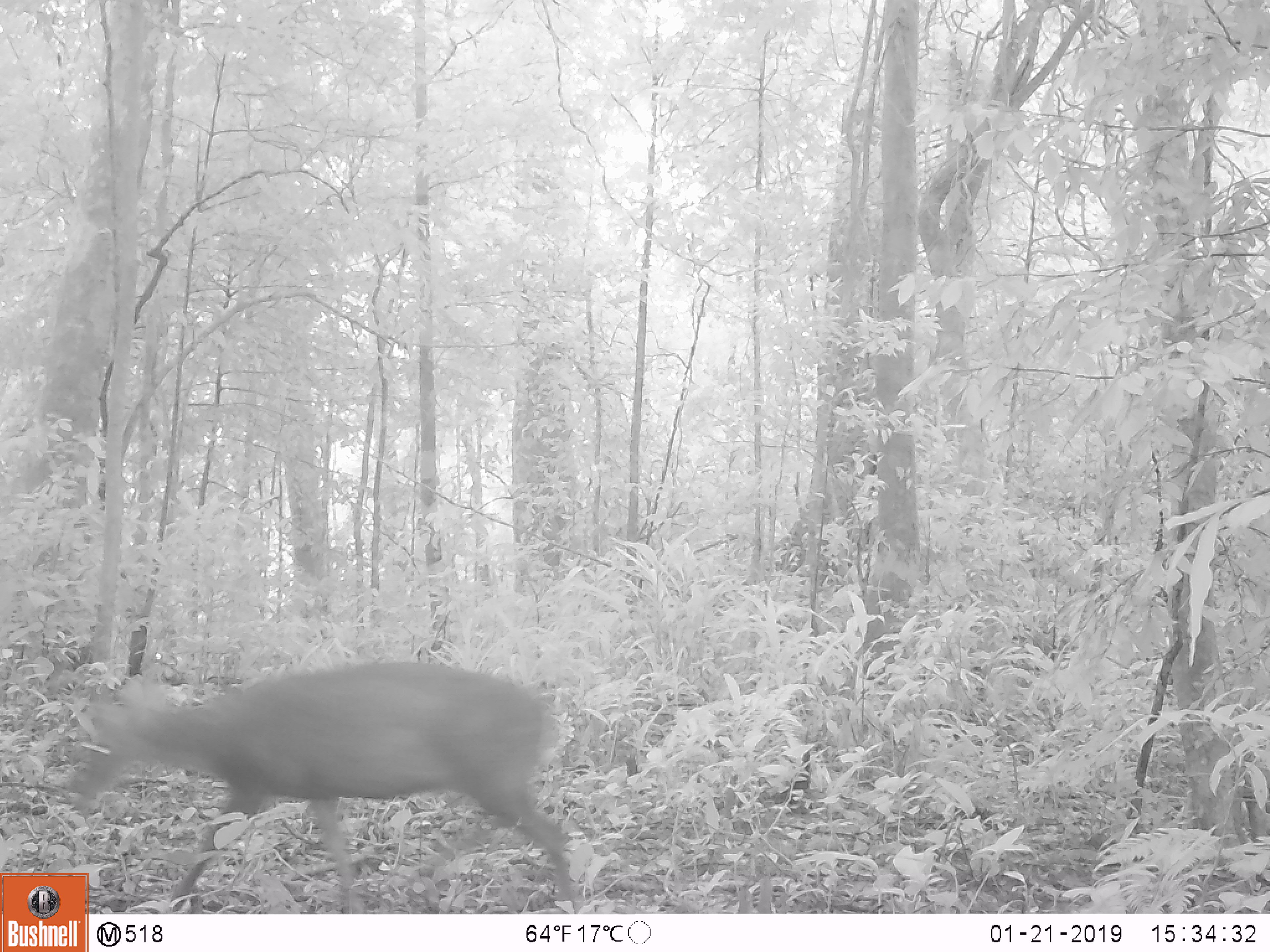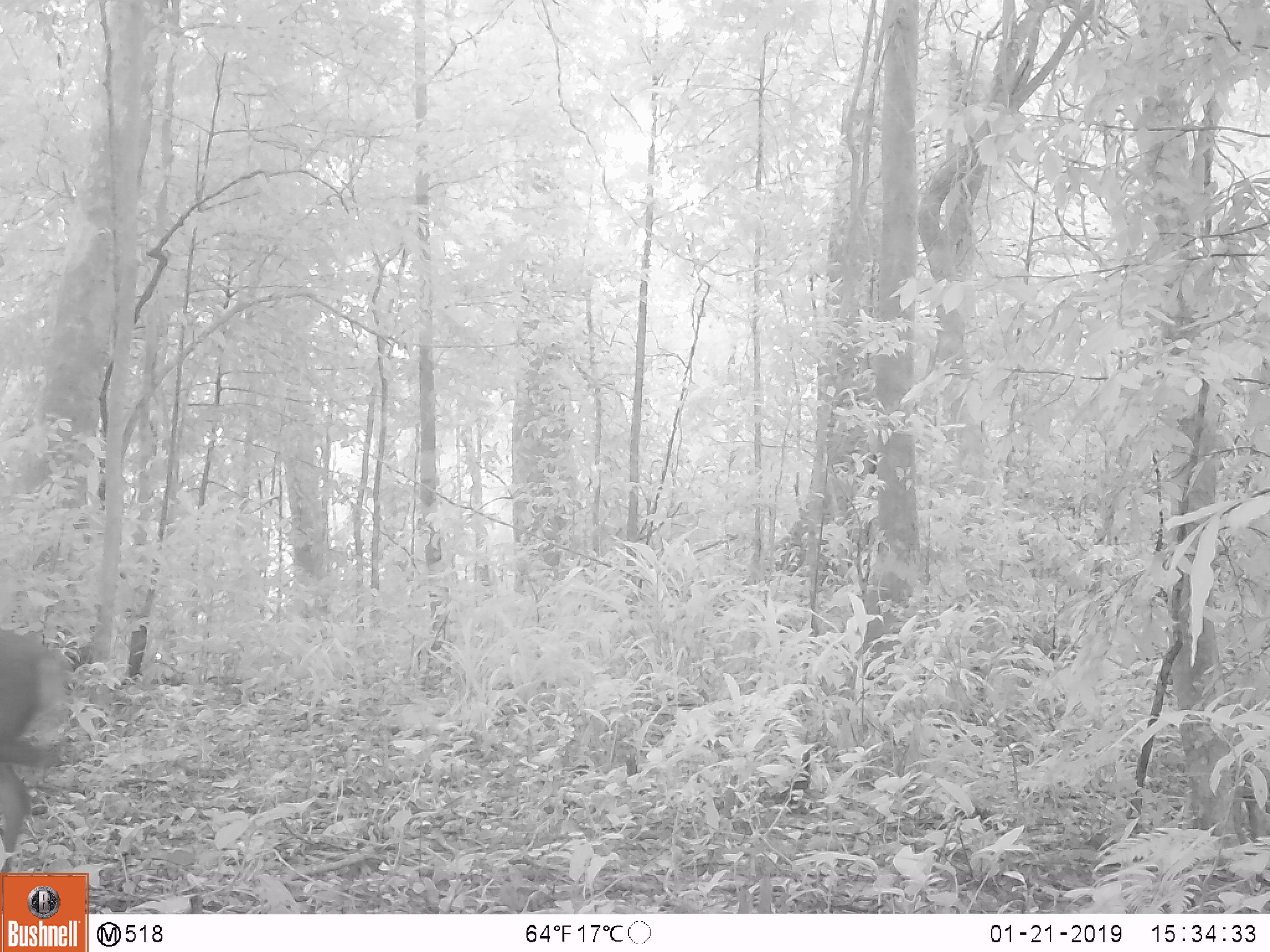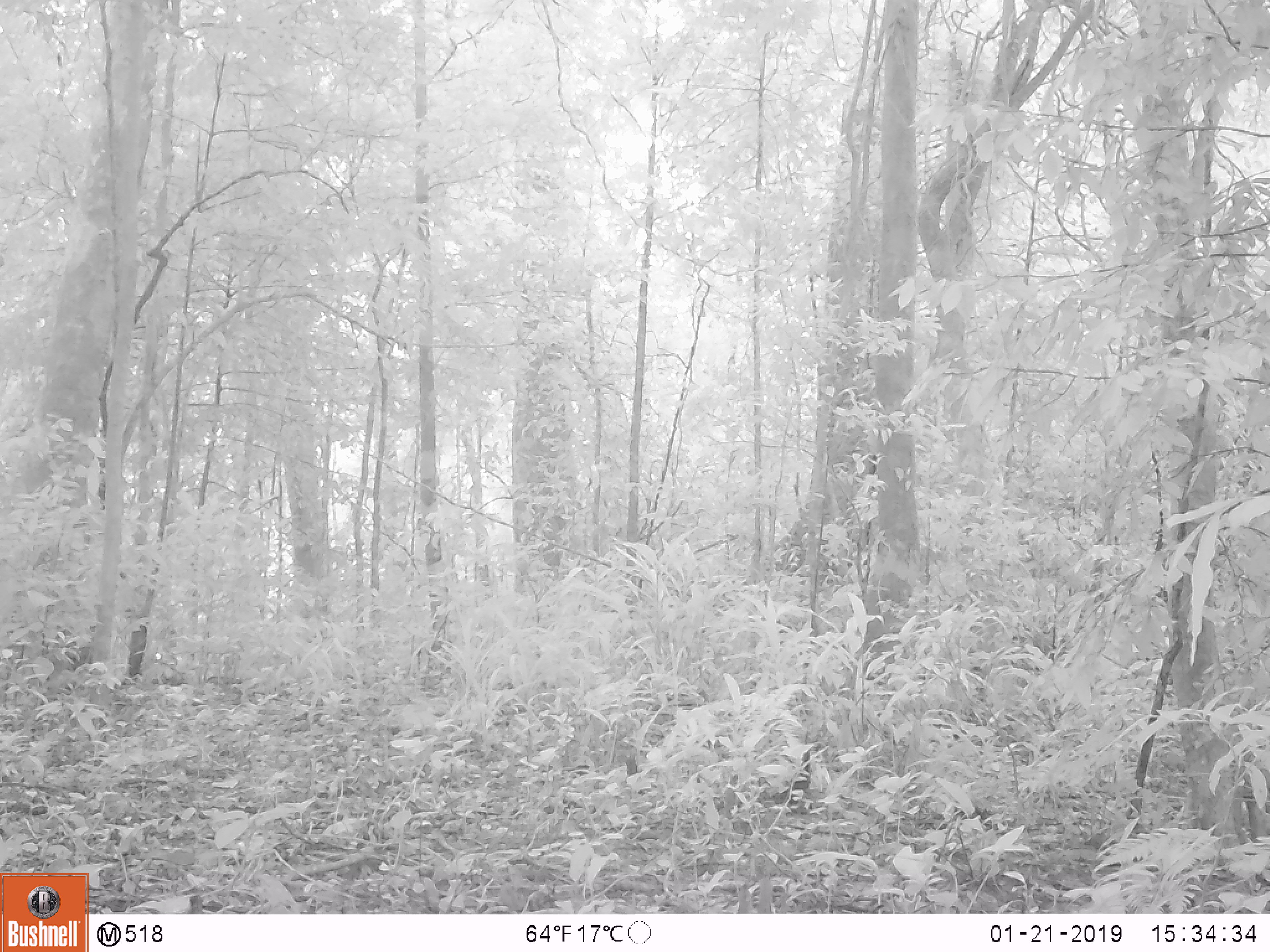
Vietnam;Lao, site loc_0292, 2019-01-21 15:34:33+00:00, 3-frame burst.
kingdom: Animalia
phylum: Chordata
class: Mammalia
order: Artiodactyla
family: Cervidae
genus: Muntiacus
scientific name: Muntiacus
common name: muntjacs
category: unidentified muntjac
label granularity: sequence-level